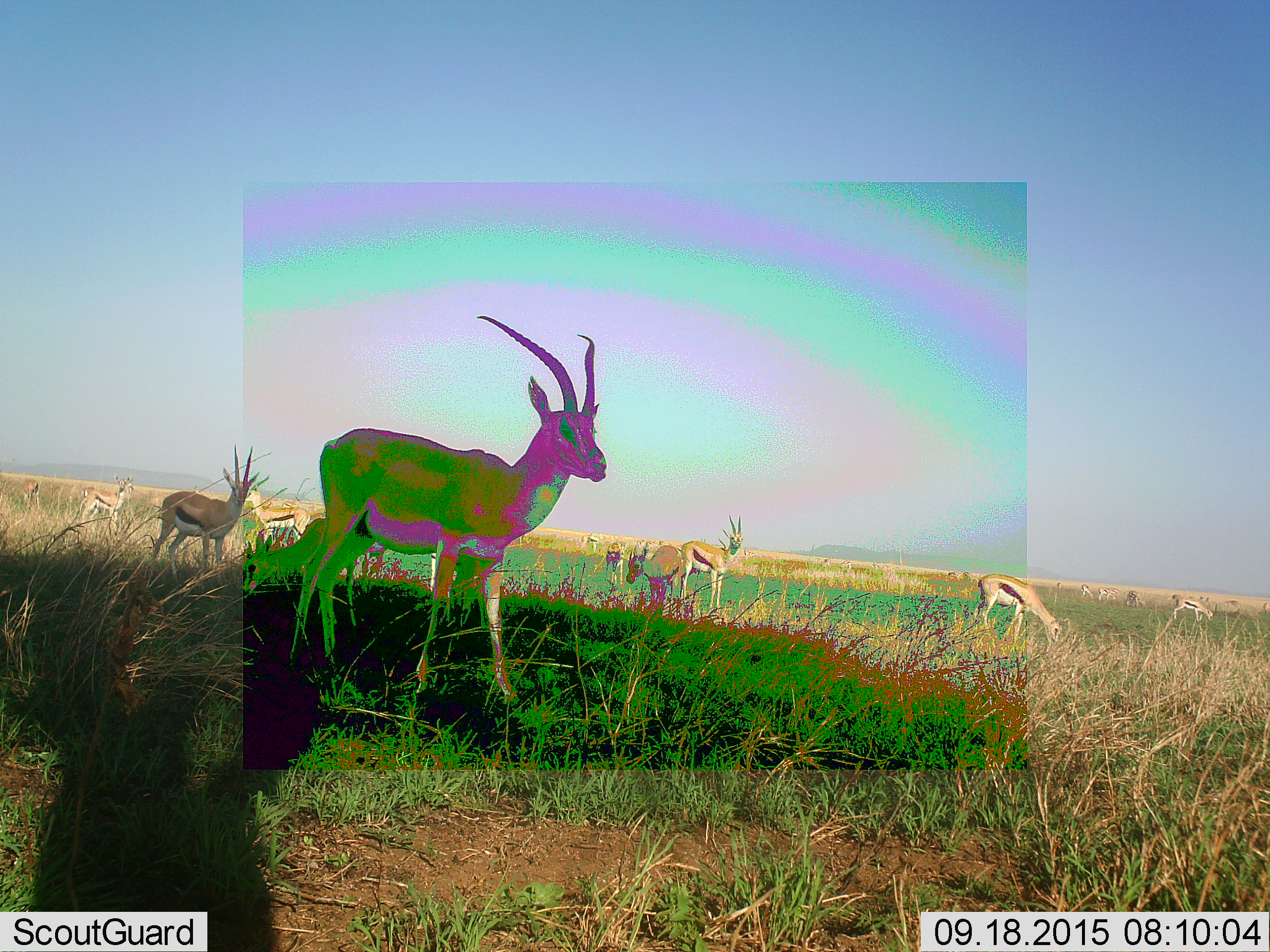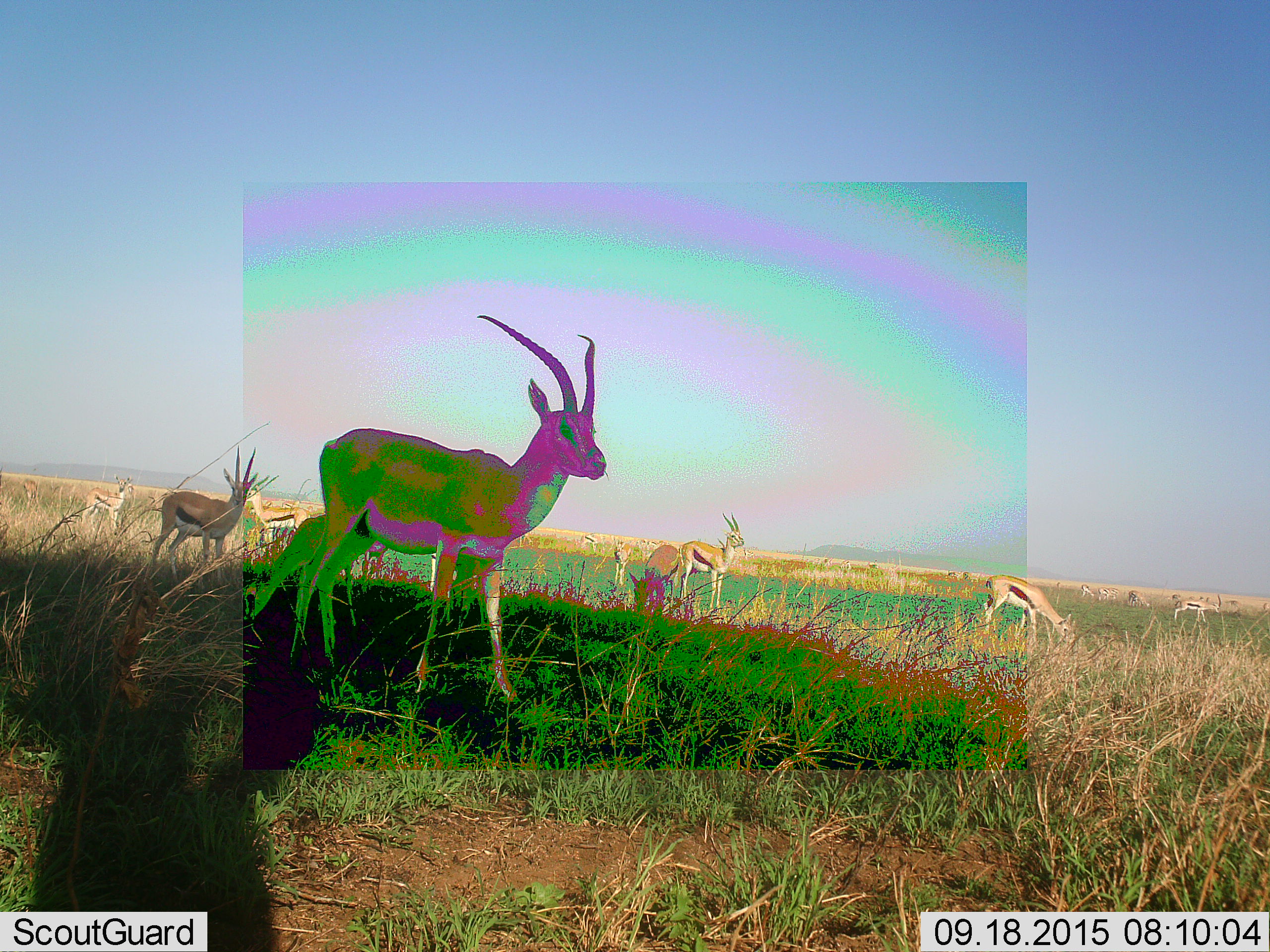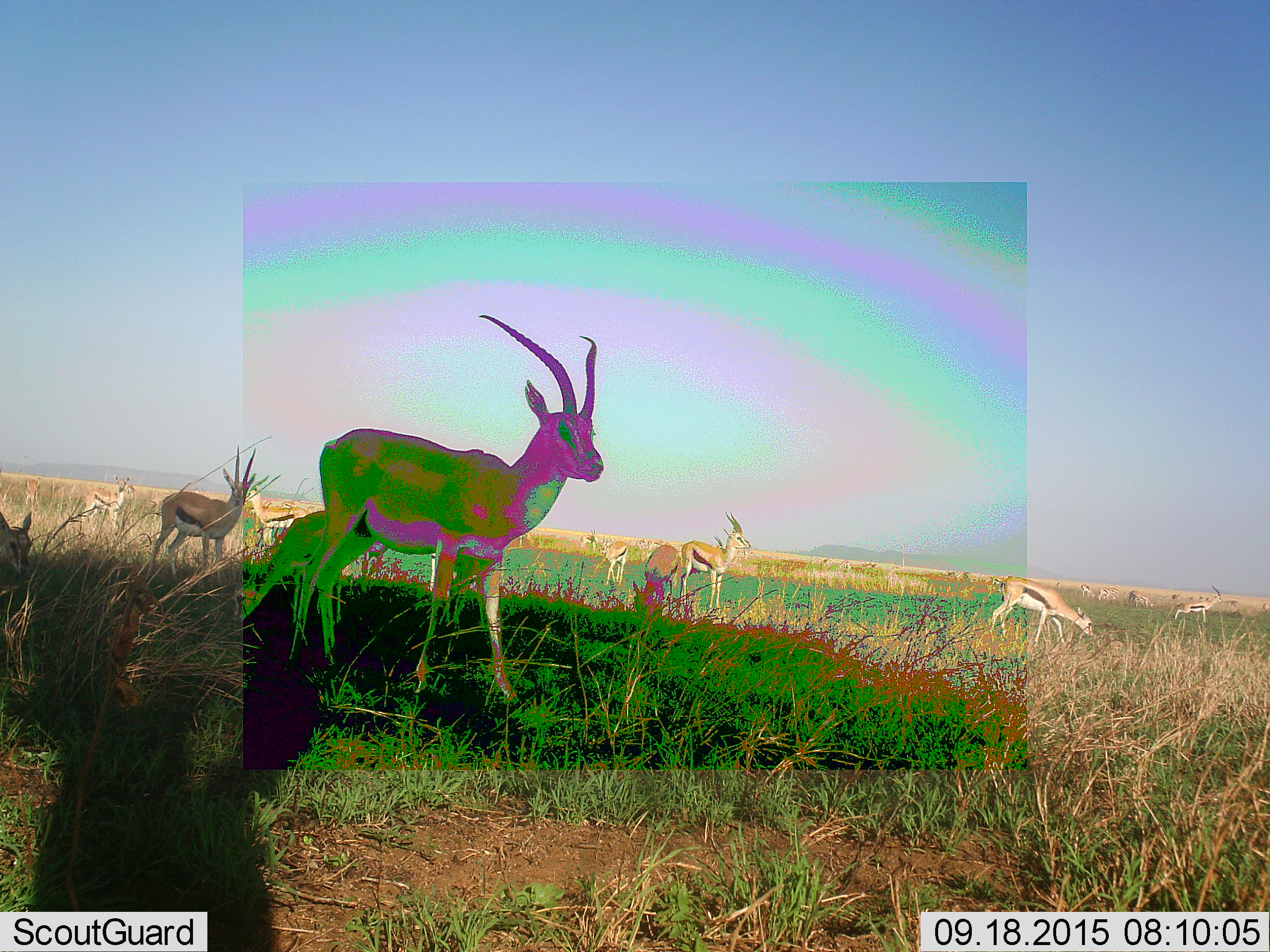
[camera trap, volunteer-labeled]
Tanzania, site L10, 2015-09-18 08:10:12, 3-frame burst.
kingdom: Animalia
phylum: Chordata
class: Mammalia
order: Artiodactyla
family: Bovidae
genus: Eudorcas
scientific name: Eudorcas thomsonii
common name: thomson's gazelle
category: gazellethomsons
Gazellethomsons (thomson's gazelle) (Eudorcas thomsonii), count 11-50. Behavior (volunteer vote fractions): standing 100%, resting 0%, moving 33%, interacting 0%. Young present (vote fraction): 22%. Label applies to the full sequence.